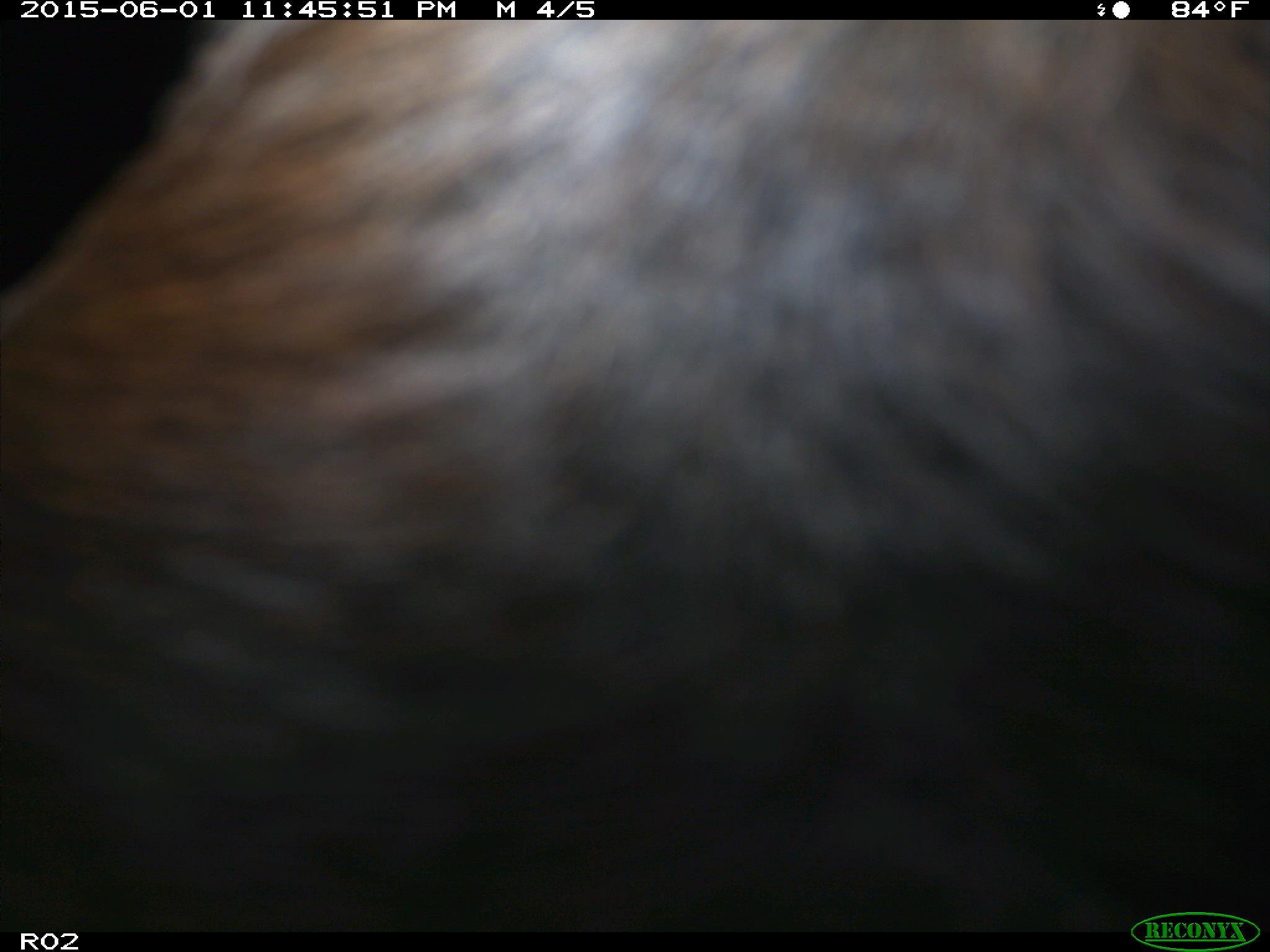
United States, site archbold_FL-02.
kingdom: Animalia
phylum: Chordata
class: Mammalia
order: Artiodactyla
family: Bovidae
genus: Bos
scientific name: Bos taurus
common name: domestic cow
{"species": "Bos taurus (domestic cow)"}